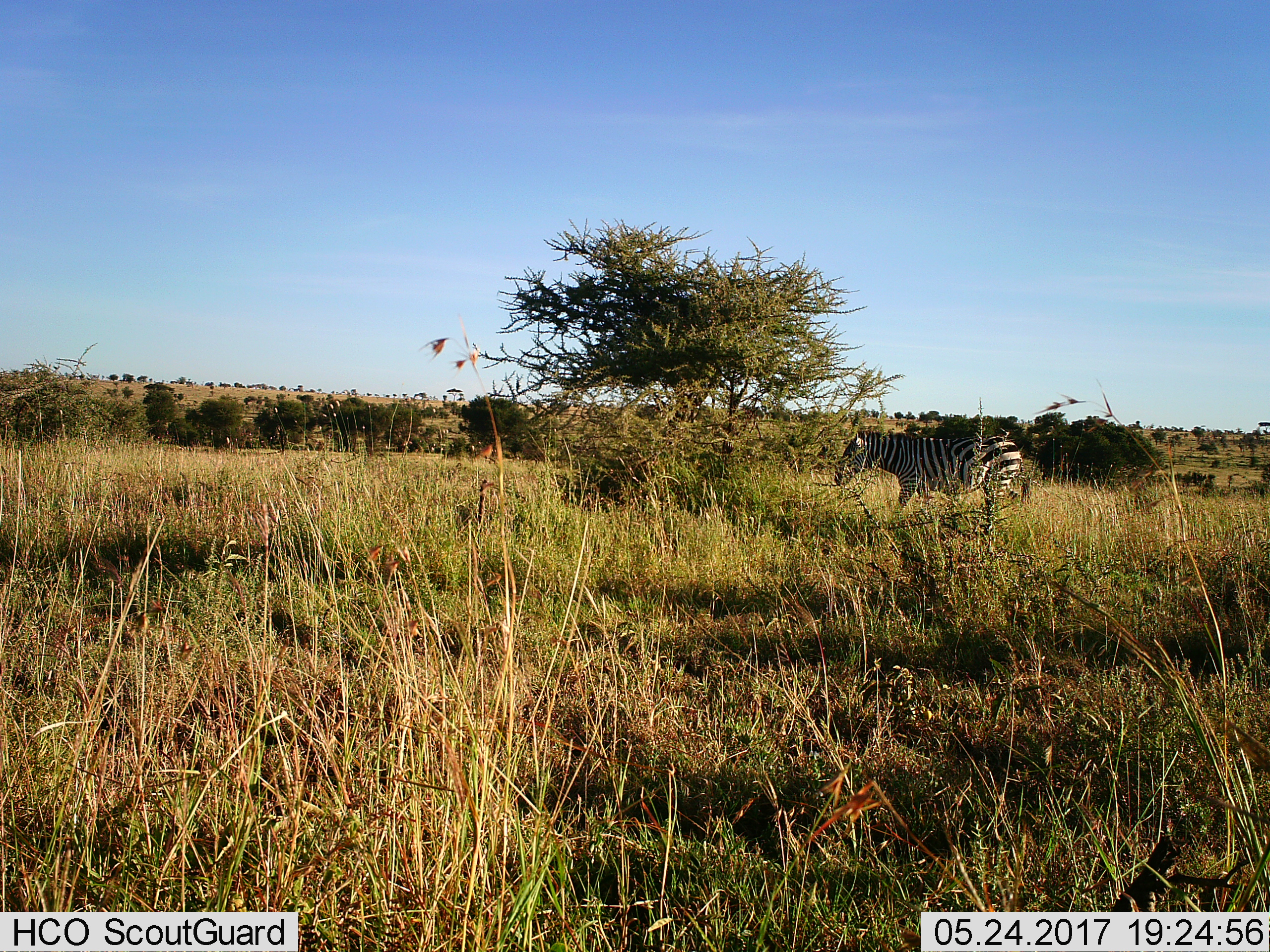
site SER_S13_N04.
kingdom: Animalia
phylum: Chordata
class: Mammalia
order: Perissodactyla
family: Equidae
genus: Equus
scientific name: Equus quagga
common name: plains zebra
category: zebraplains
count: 1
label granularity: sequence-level